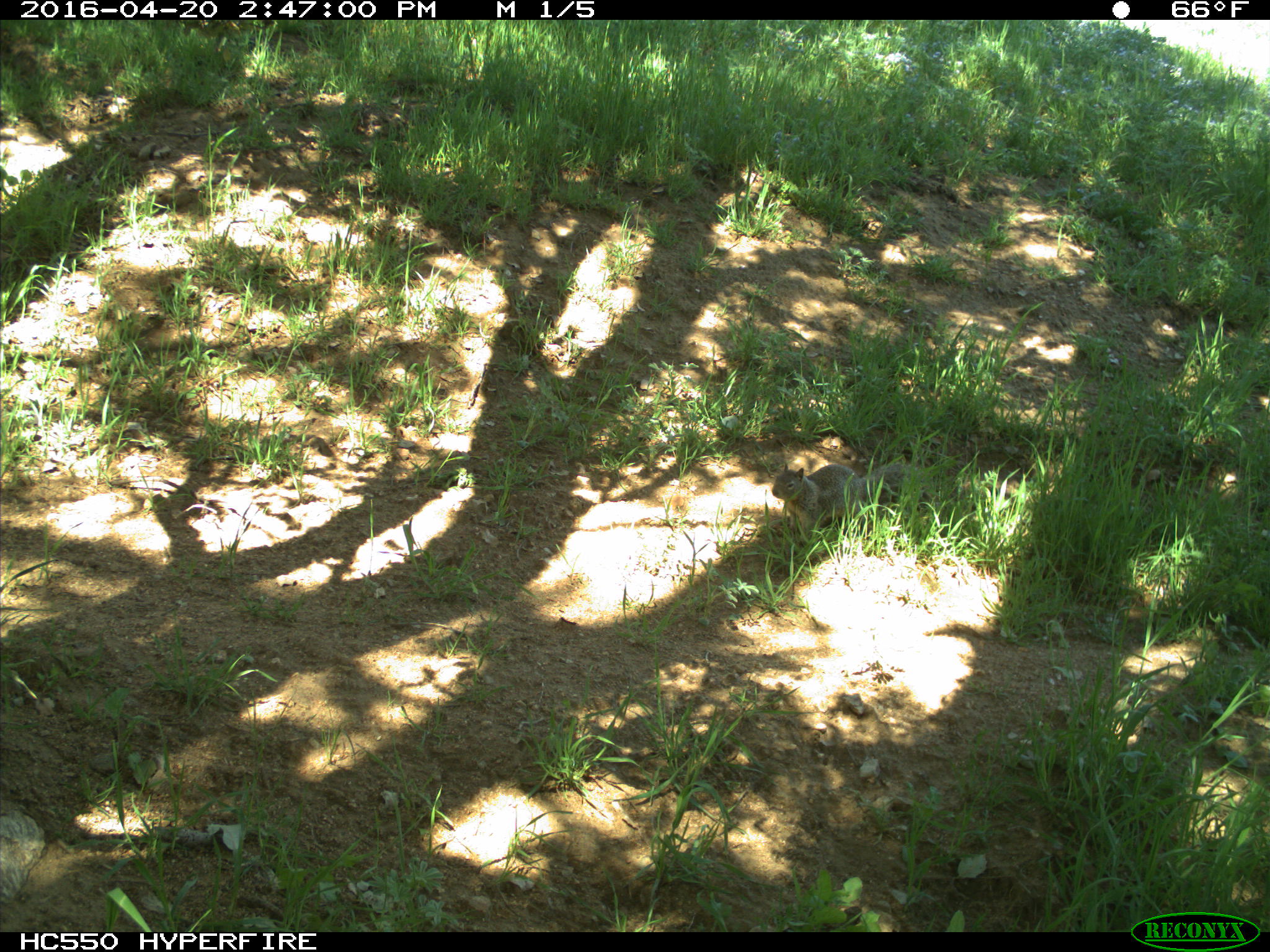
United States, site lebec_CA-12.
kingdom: Animalia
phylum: Chordata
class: Mammalia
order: Rodentia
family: Sciuridae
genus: Otospermophilus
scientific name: Otospermophilus beecheyi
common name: california ground squirrel